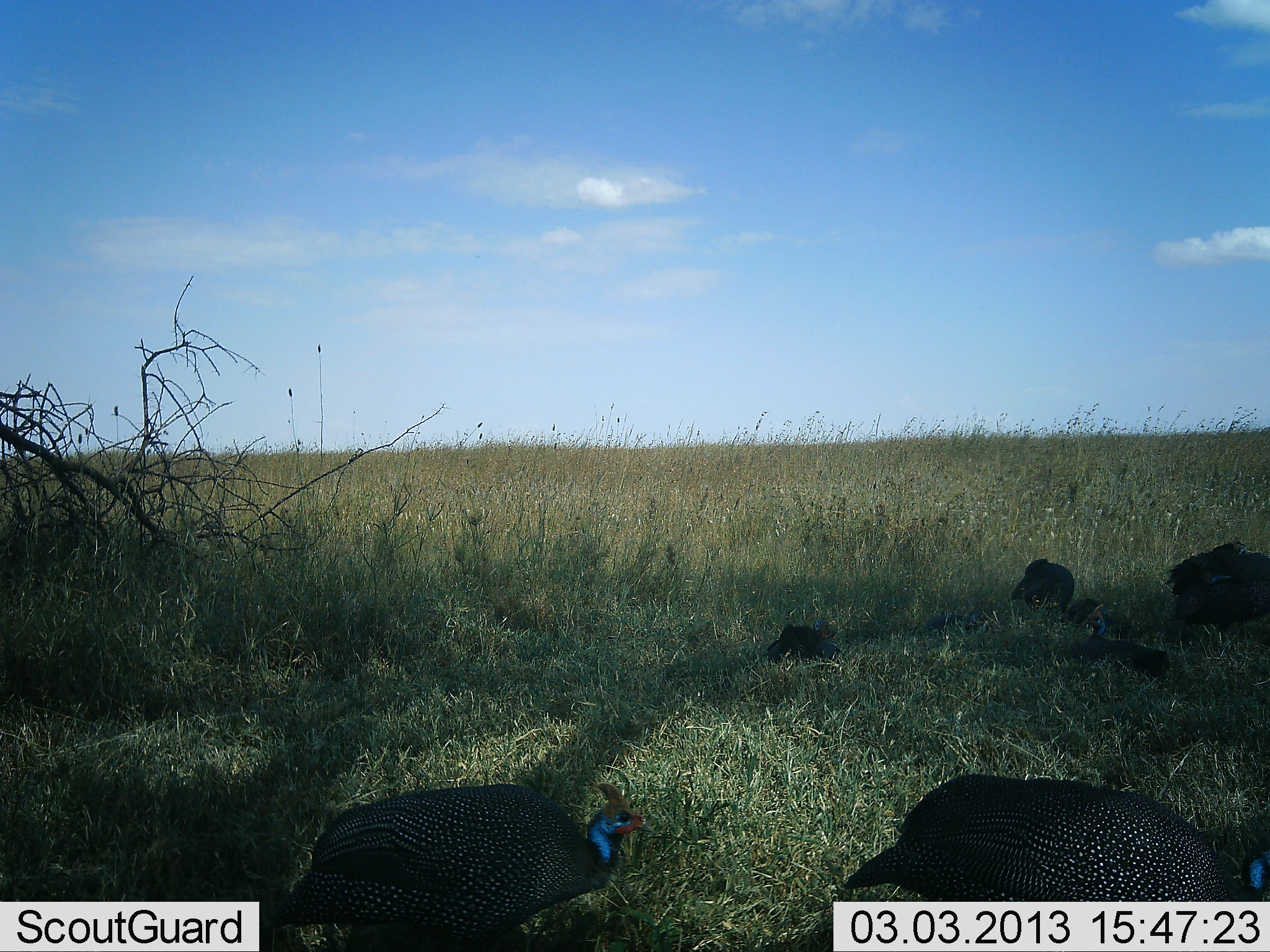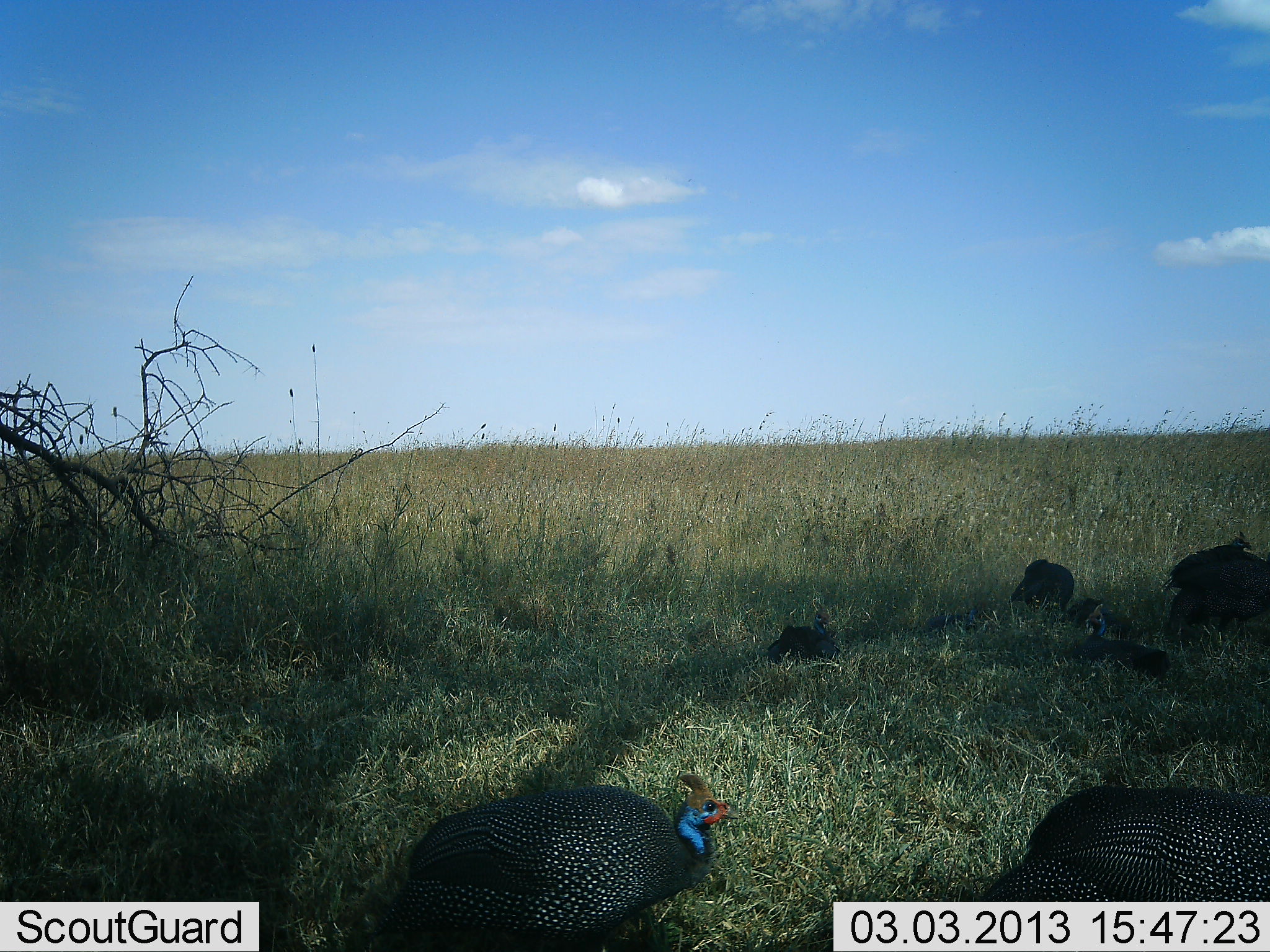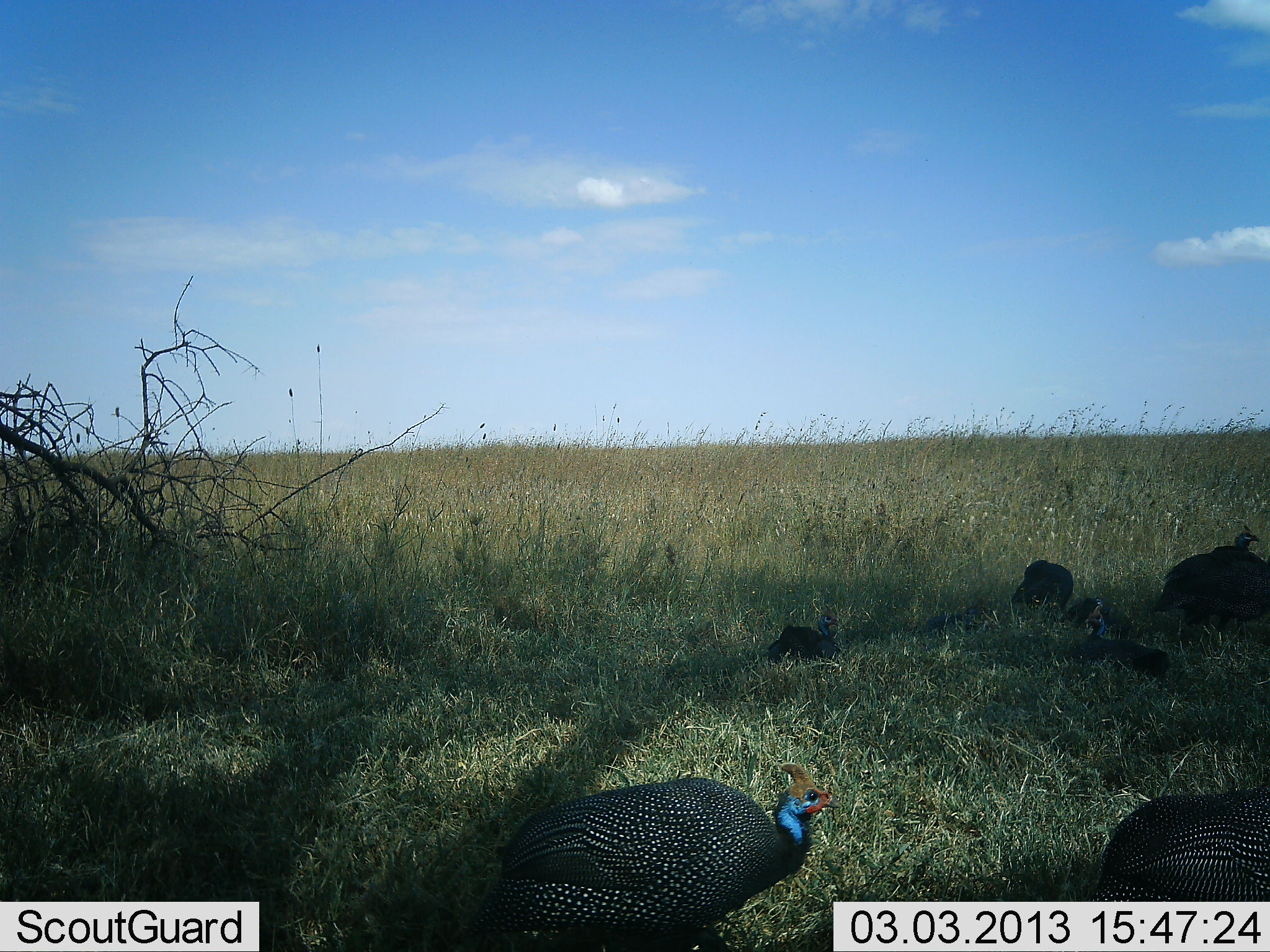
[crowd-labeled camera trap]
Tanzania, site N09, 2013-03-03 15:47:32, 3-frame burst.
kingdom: Animalia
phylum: Chordata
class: Aves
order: Galliformes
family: Numididae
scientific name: Numididae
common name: guinea fowl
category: guineafowl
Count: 7.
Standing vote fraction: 50%.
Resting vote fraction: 88%.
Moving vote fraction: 44%.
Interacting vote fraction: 0%.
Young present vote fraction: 0%.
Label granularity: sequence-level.